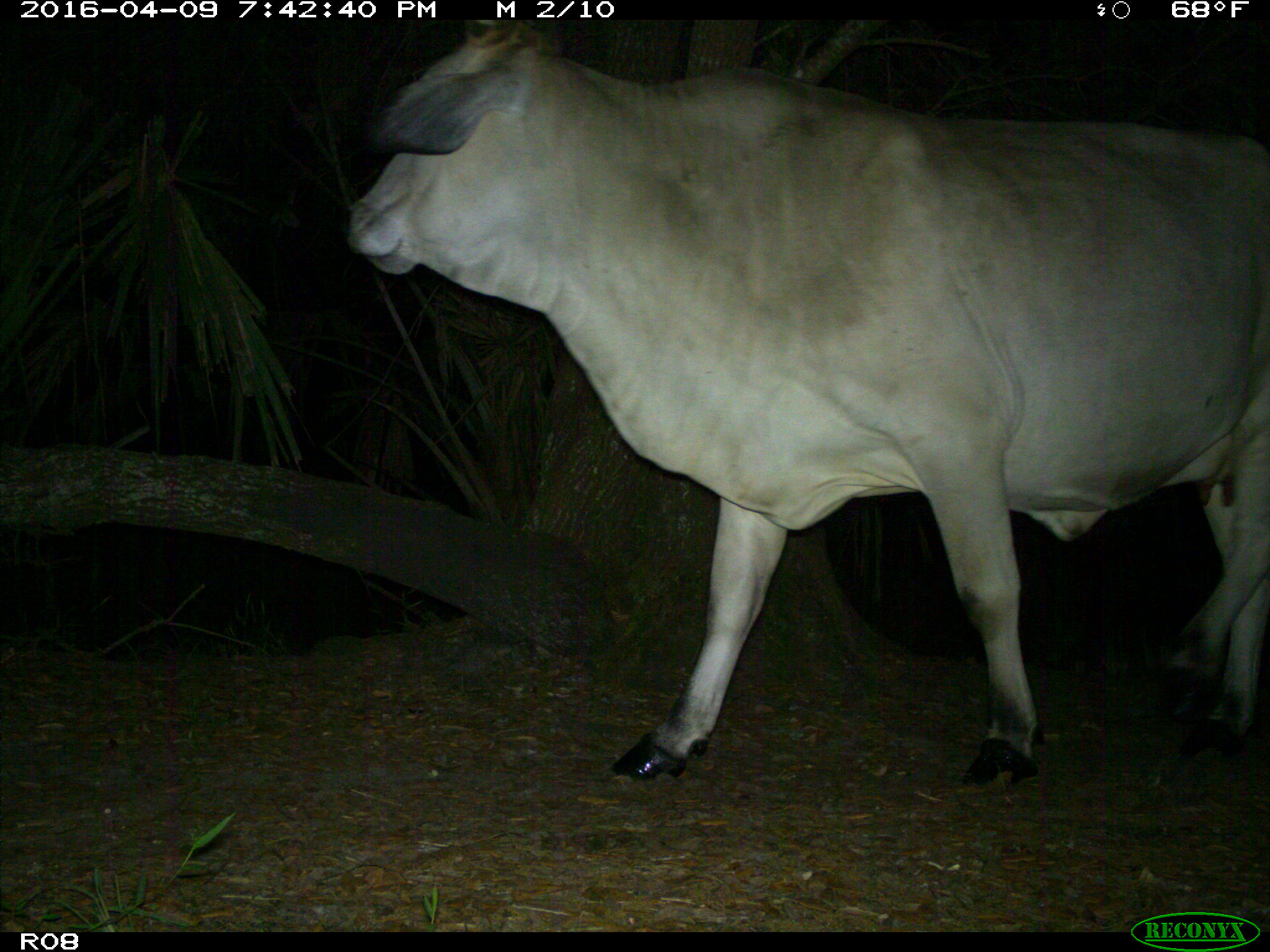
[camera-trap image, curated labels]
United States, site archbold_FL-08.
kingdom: Animalia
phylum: Chordata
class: Mammalia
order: Artiodactyla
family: Bovidae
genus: Bos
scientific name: Bos taurus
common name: domestic cow